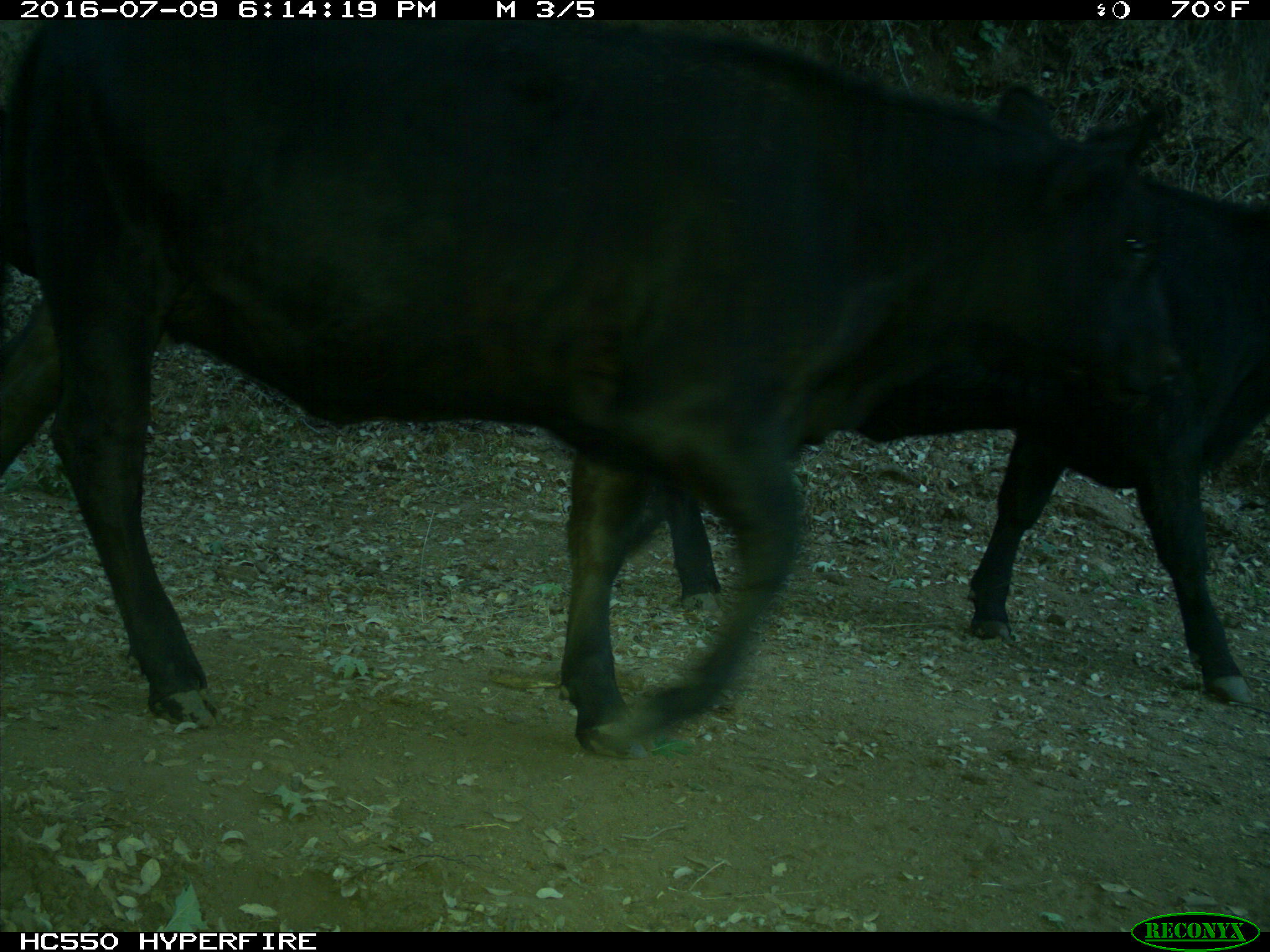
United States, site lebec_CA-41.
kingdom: Animalia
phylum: Chordata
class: Mammalia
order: Artiodactyla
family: Bovidae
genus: Bos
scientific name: Bos taurus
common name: domestic cow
Bos taurus (domestic cow).